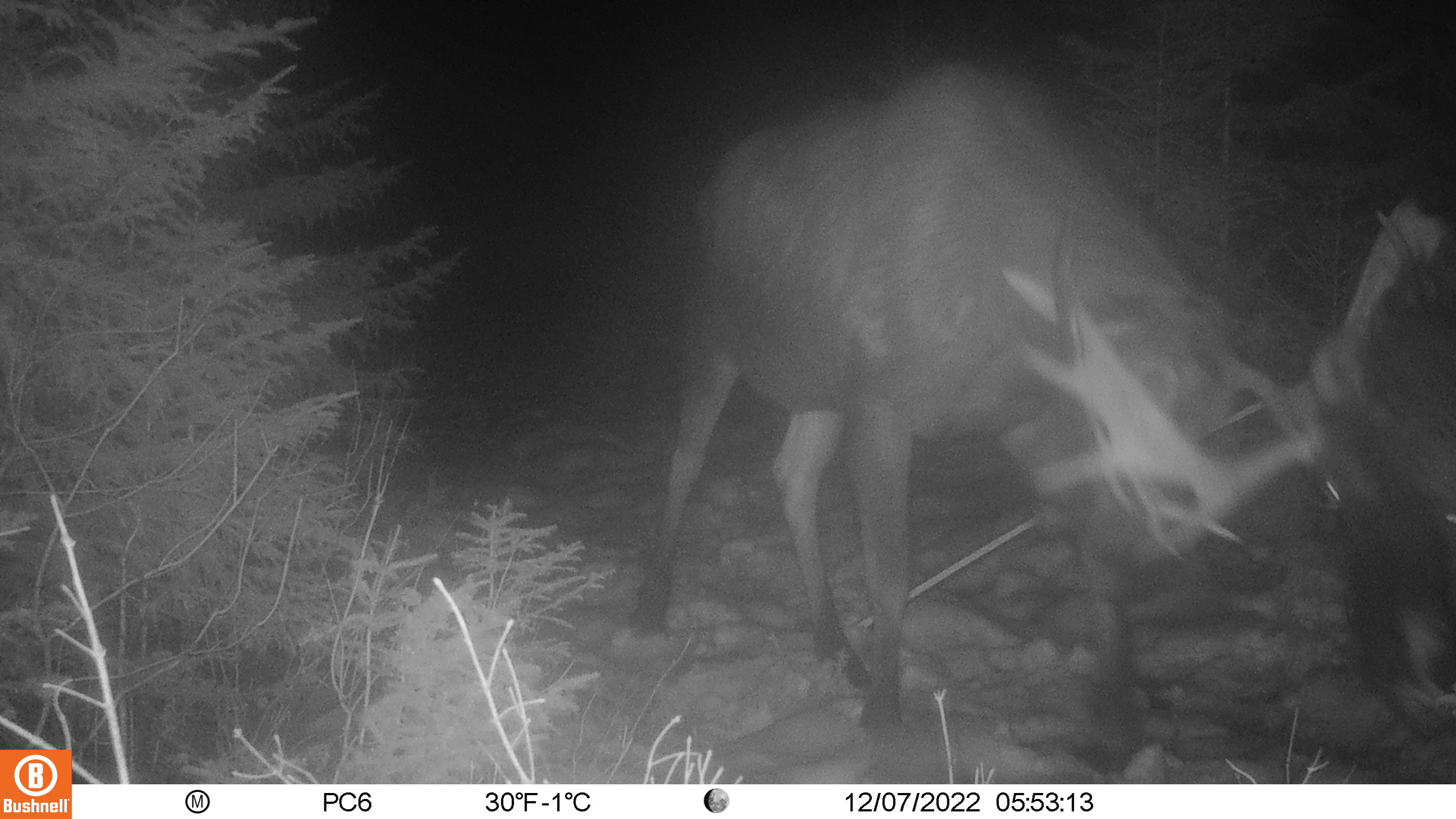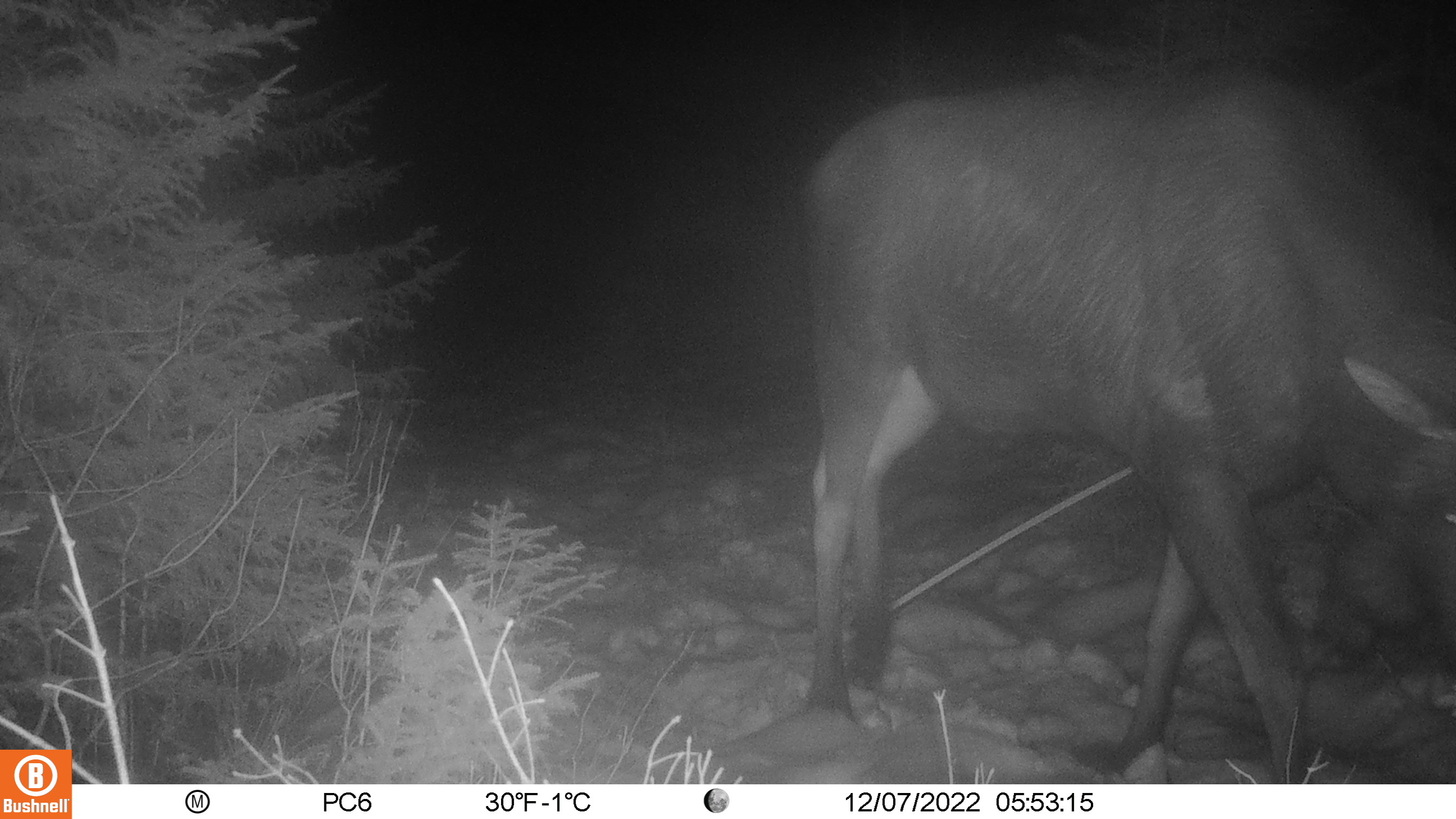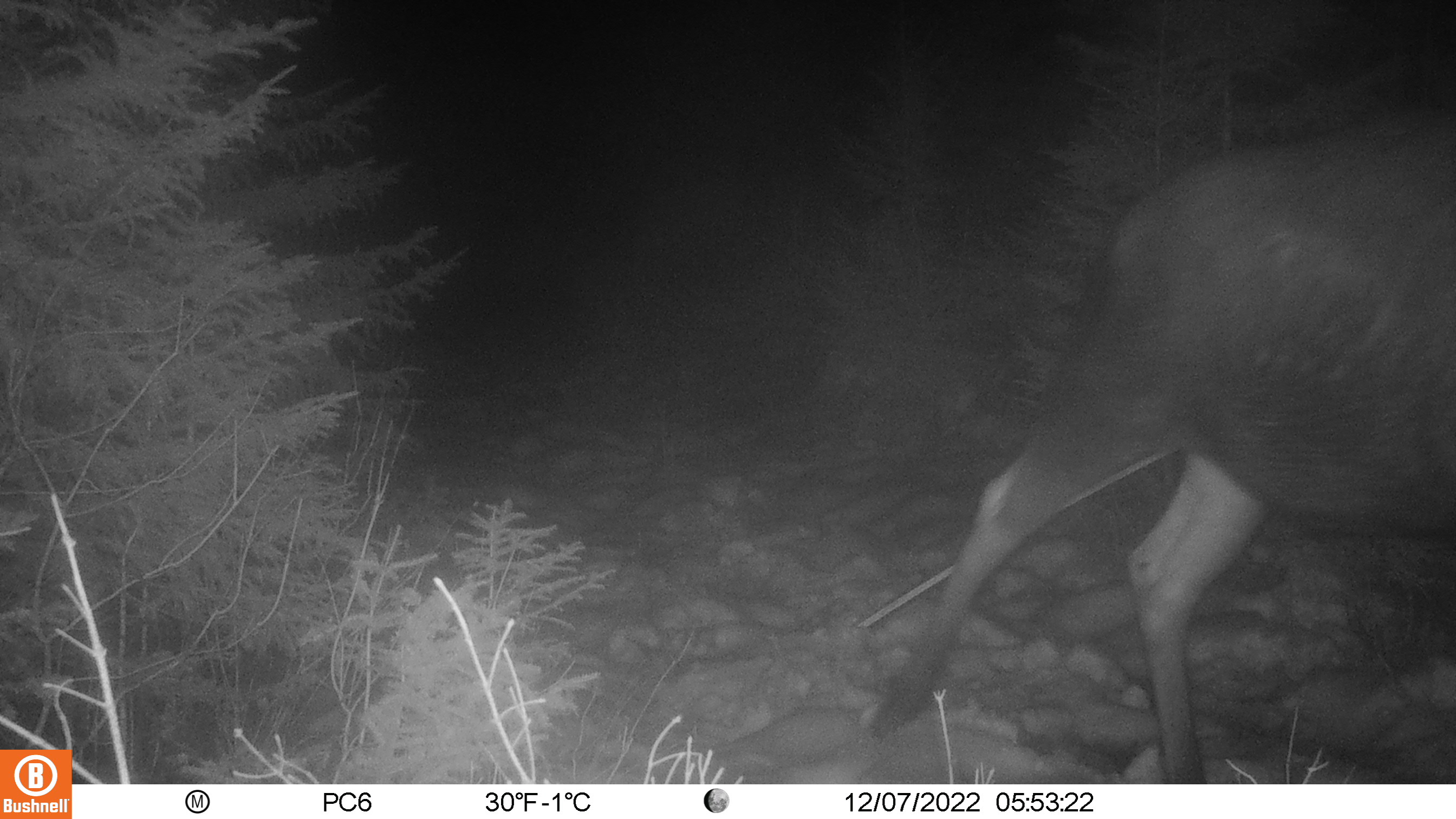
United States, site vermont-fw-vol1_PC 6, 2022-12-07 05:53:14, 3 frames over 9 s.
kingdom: Animalia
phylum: Chordata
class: Mammalia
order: Artiodactyla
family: Cervidae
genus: Alces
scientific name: Alces alces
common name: moose